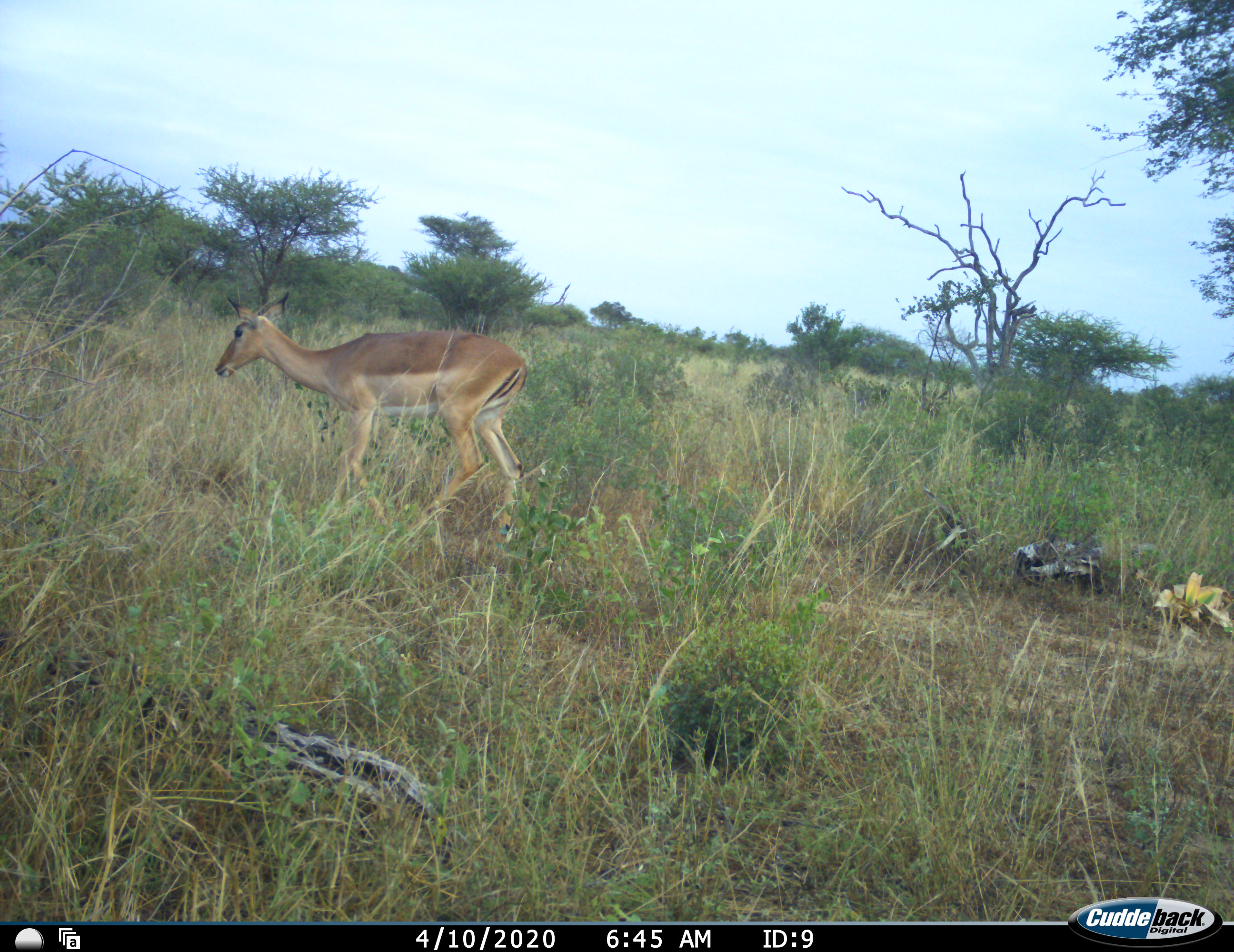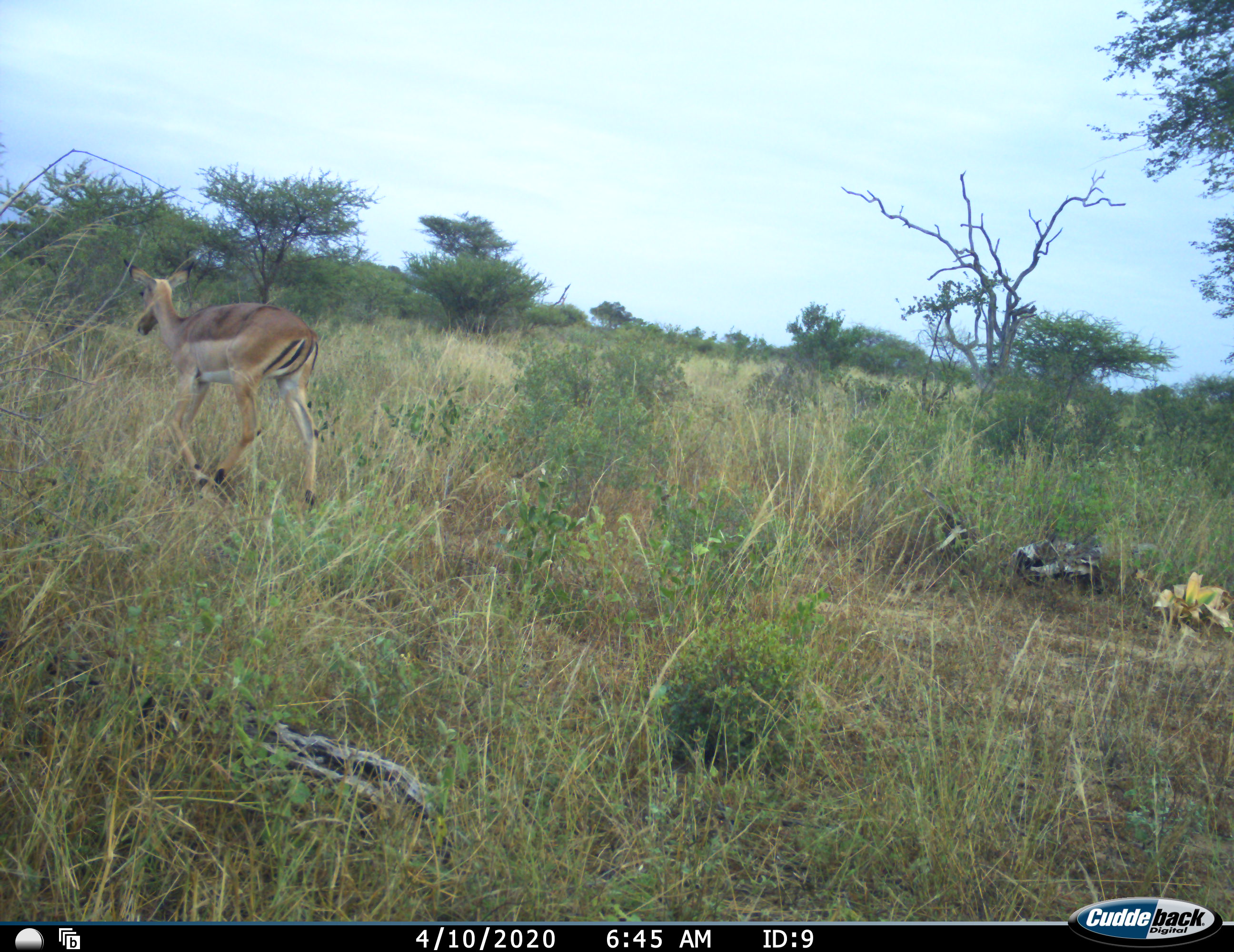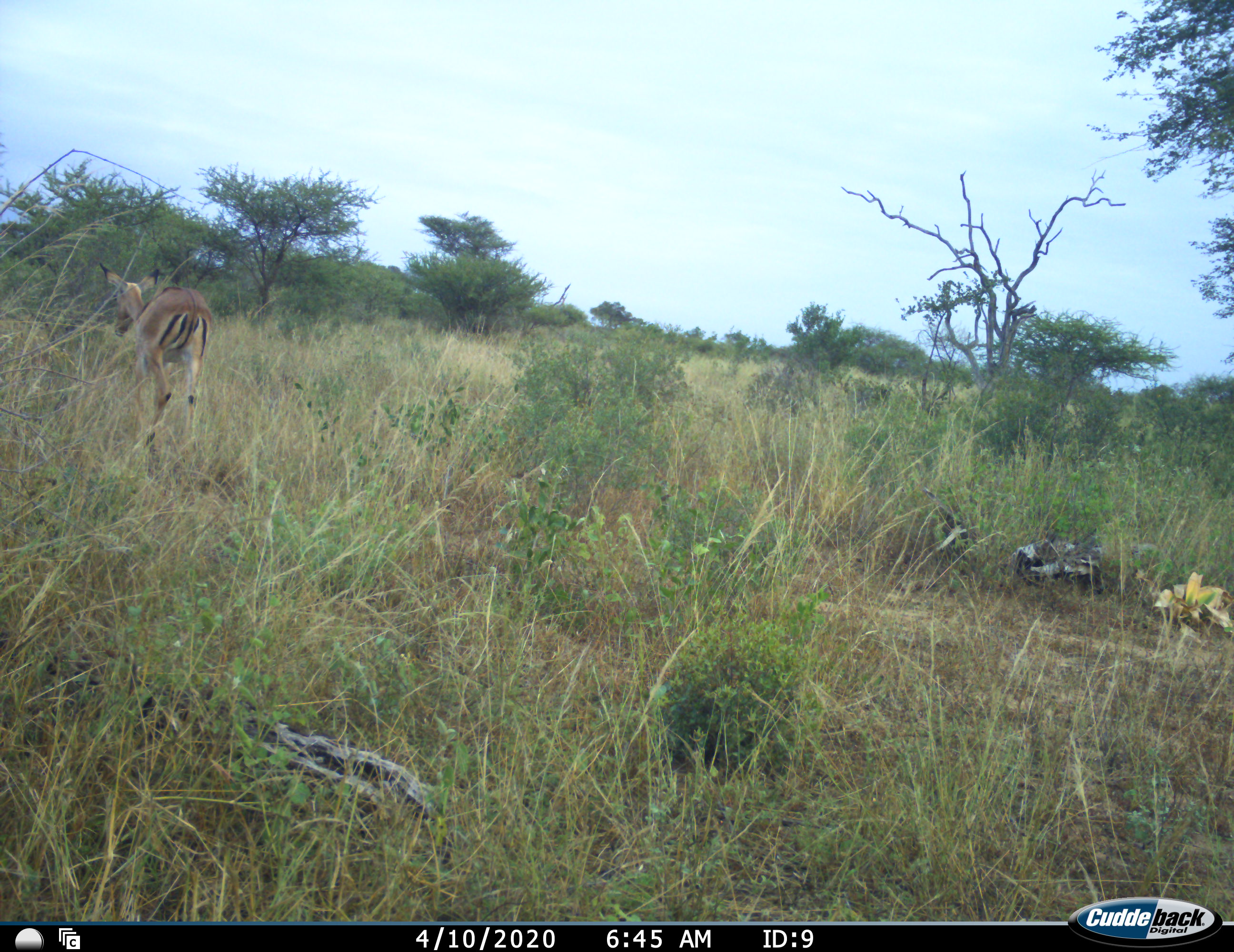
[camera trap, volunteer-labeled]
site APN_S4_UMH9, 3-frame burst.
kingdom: Animalia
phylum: Chordata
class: Mammalia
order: Artiodactyla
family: Bovidae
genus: Aepyceros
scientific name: Aepyceros melampus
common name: impala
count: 1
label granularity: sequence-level